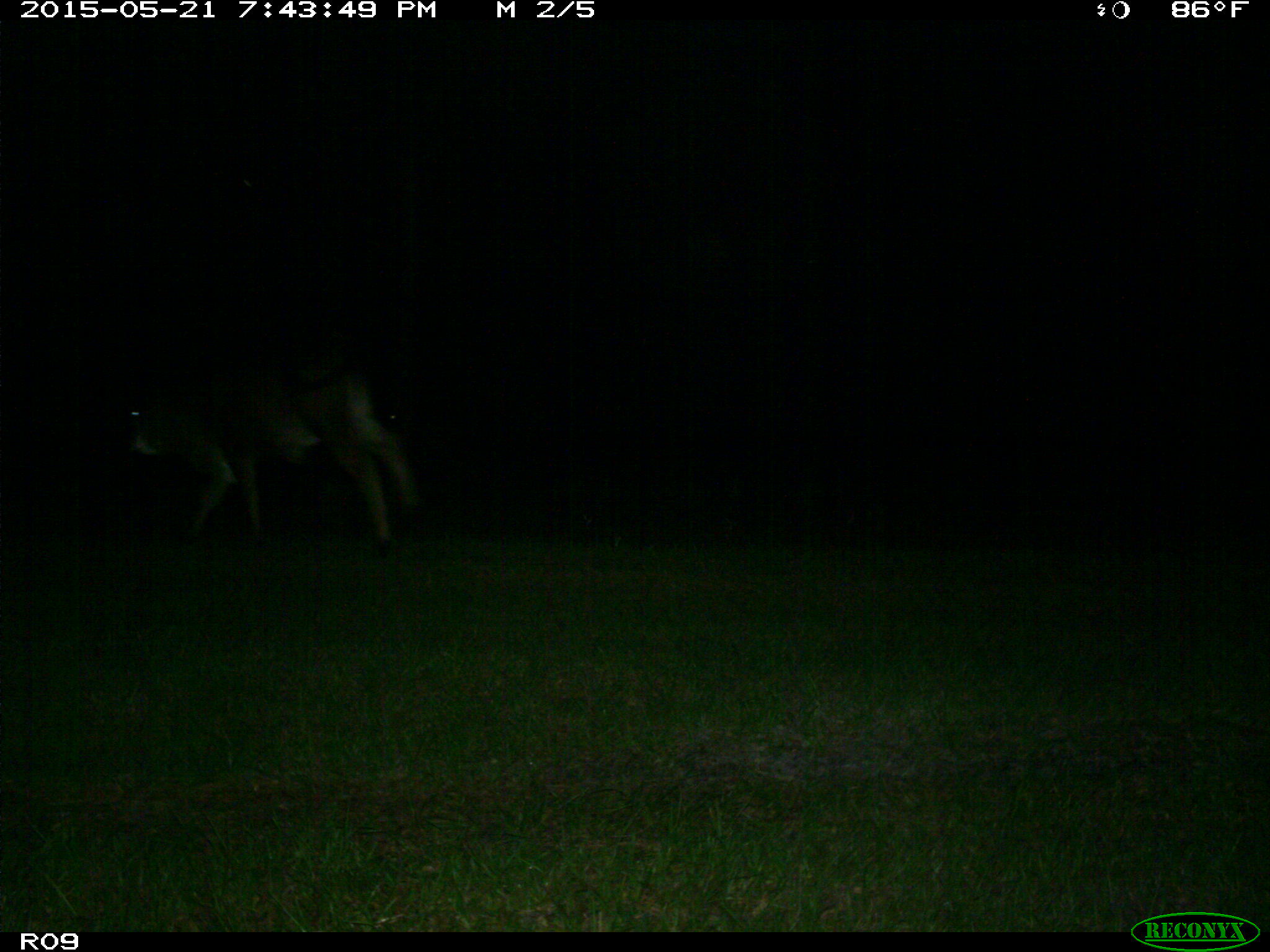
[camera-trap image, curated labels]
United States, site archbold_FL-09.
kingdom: Animalia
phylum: Chordata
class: Mammalia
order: Artiodactyla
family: Bovidae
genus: Bos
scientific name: Bos taurus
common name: domestic cow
Bos taurus (domestic cow).